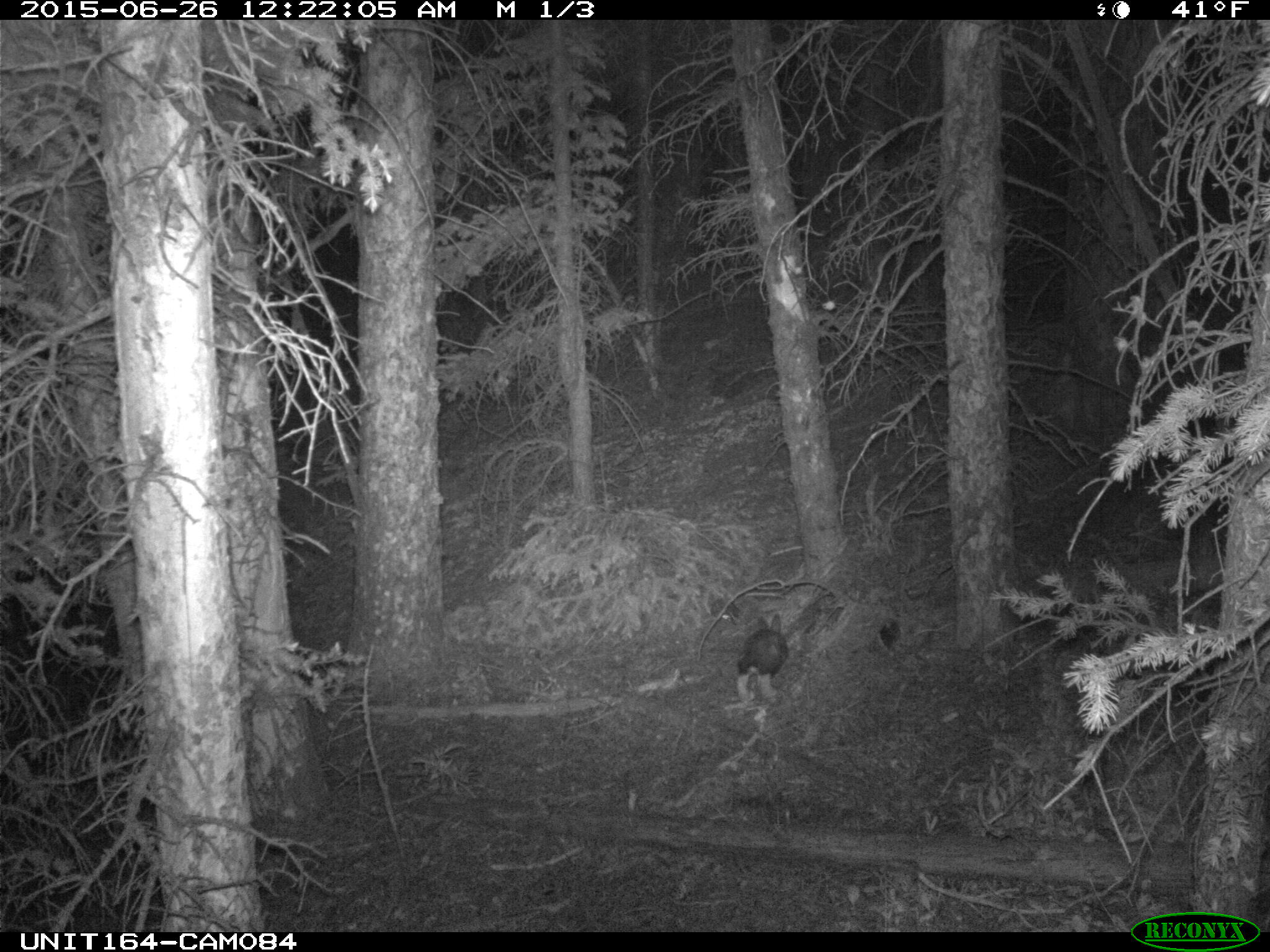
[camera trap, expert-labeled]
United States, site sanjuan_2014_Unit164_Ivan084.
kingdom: Animalia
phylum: Chordata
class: Mammalia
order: Lagomorpha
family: Leporidae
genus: Lepus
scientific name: Lepus americanus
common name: snowshoe hare